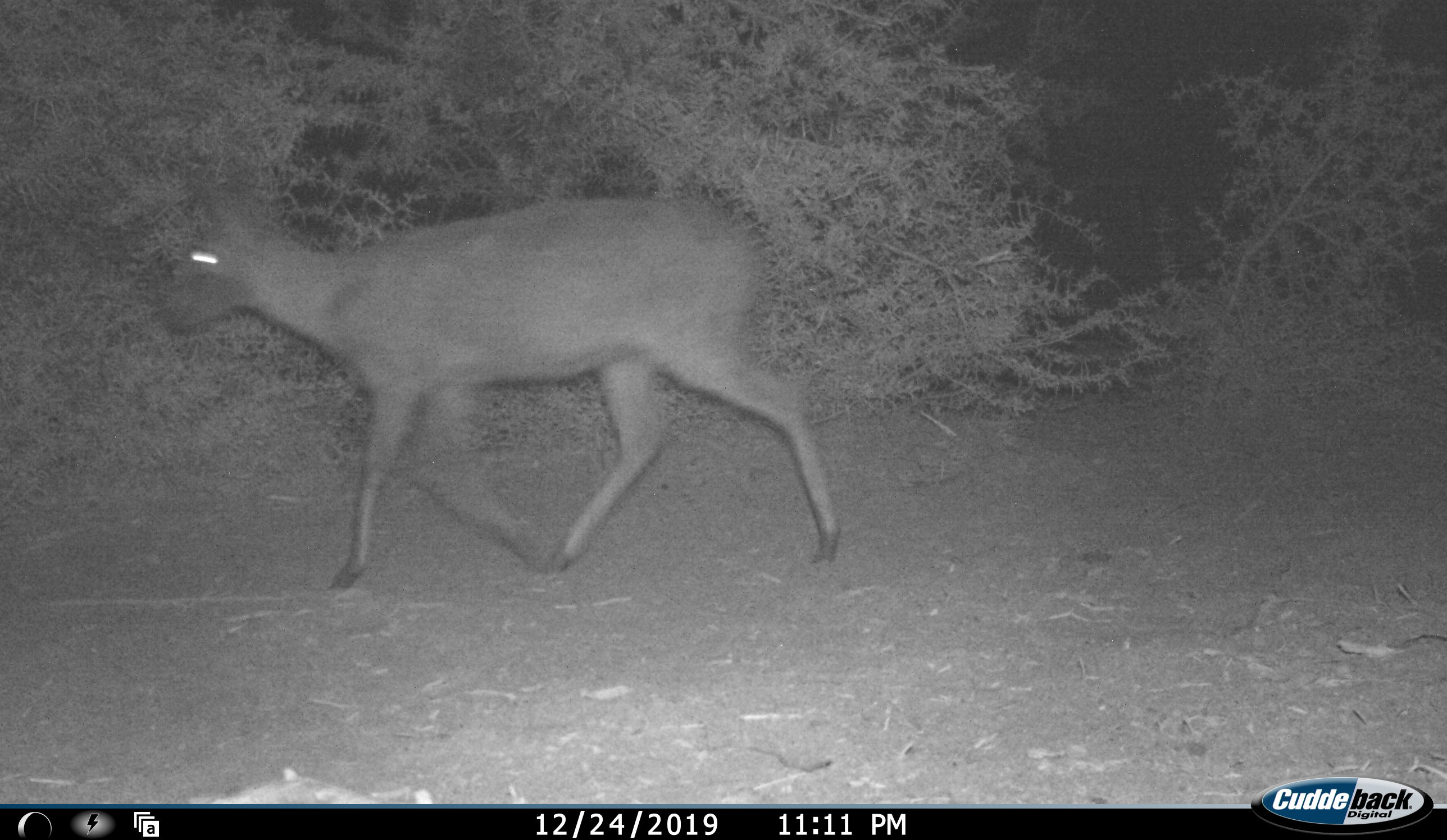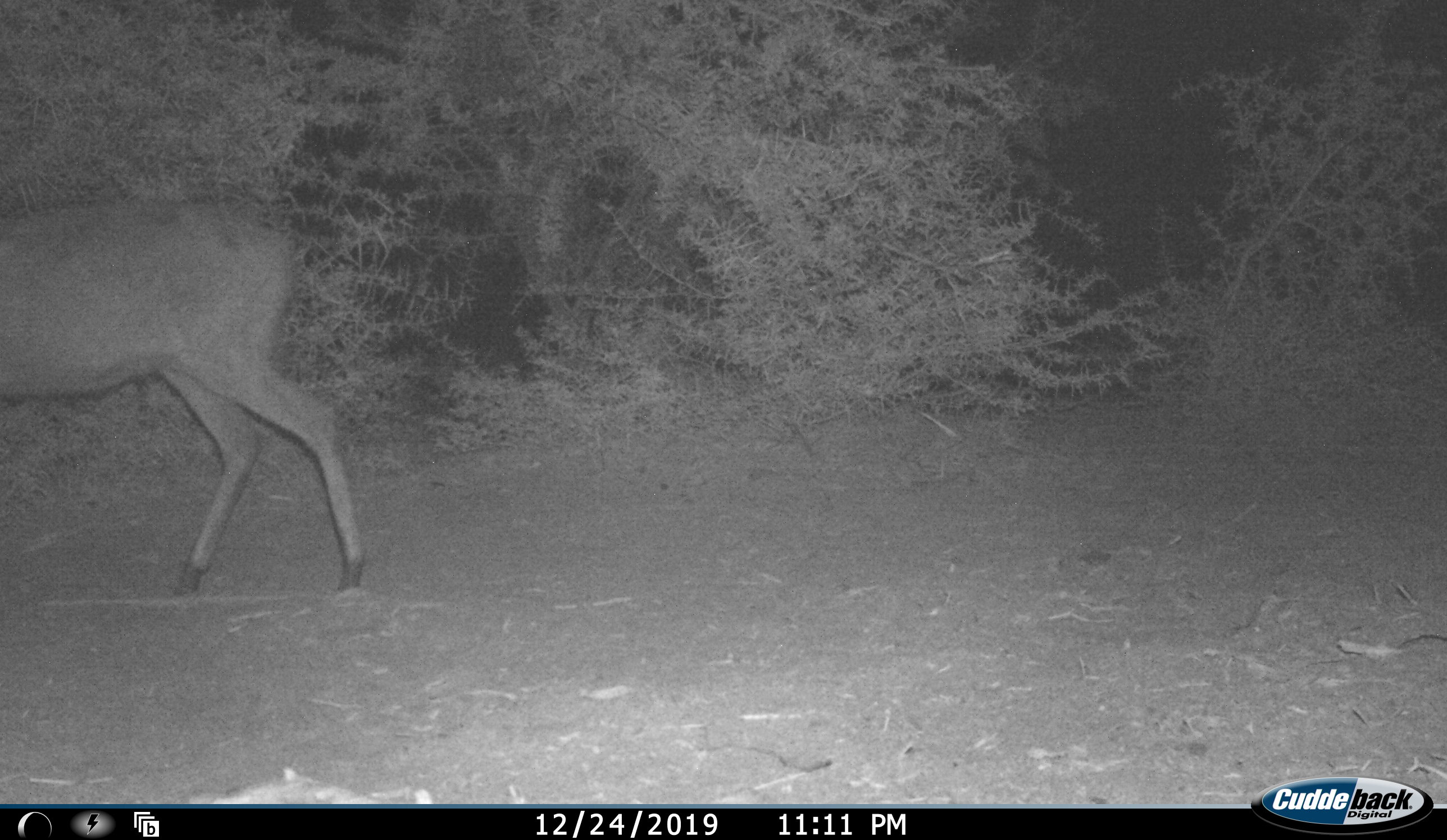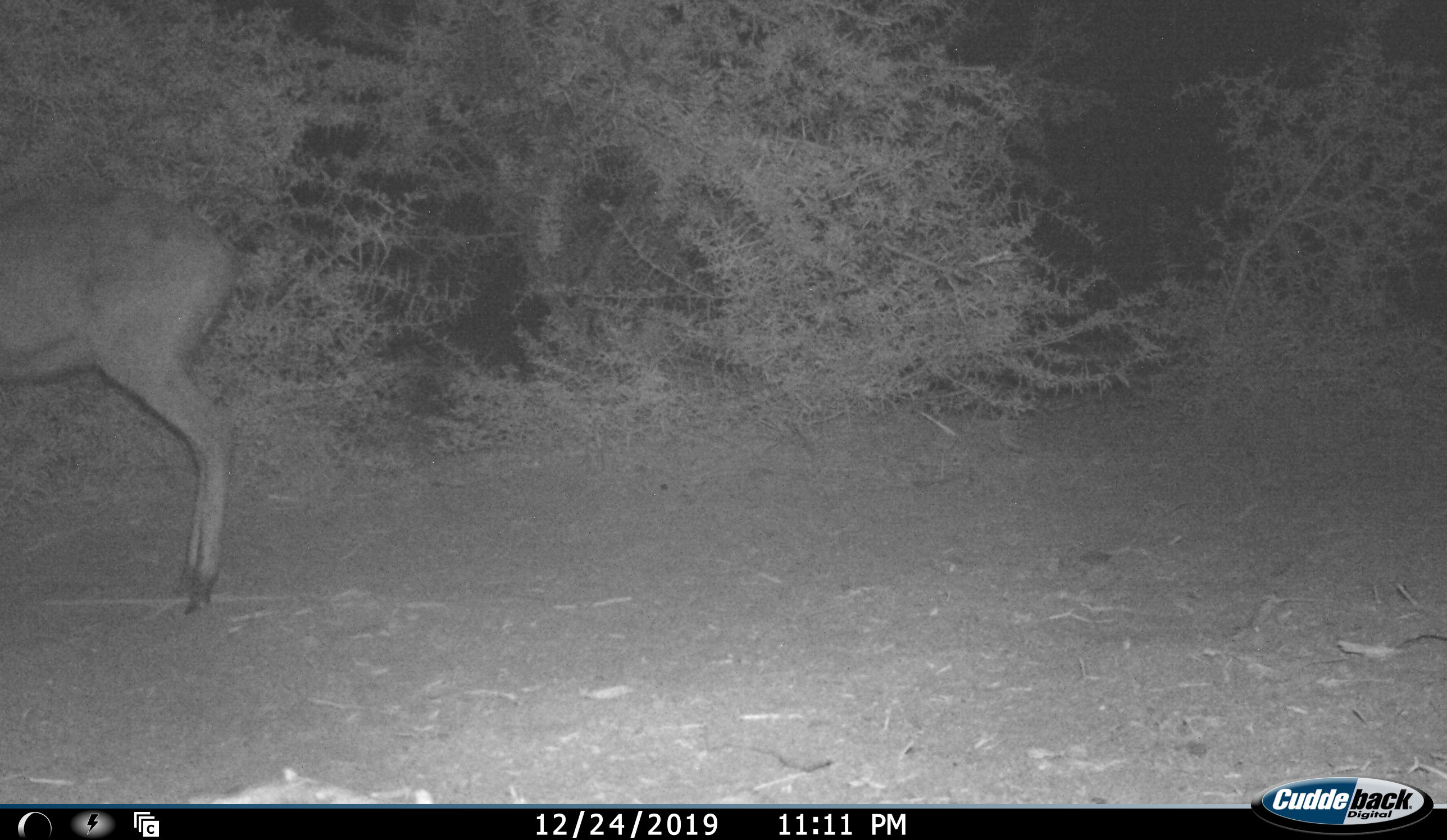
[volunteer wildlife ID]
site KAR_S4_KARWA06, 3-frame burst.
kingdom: Animalia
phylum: Chordata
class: Mammalia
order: Artiodactyla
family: Bovidae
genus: Sylvicapra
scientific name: Sylvicapra grimmia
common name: common duiker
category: duikercommongrey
Duikercommongrey (common duiker) (Sylvicapra grimmia), count 1. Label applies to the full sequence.